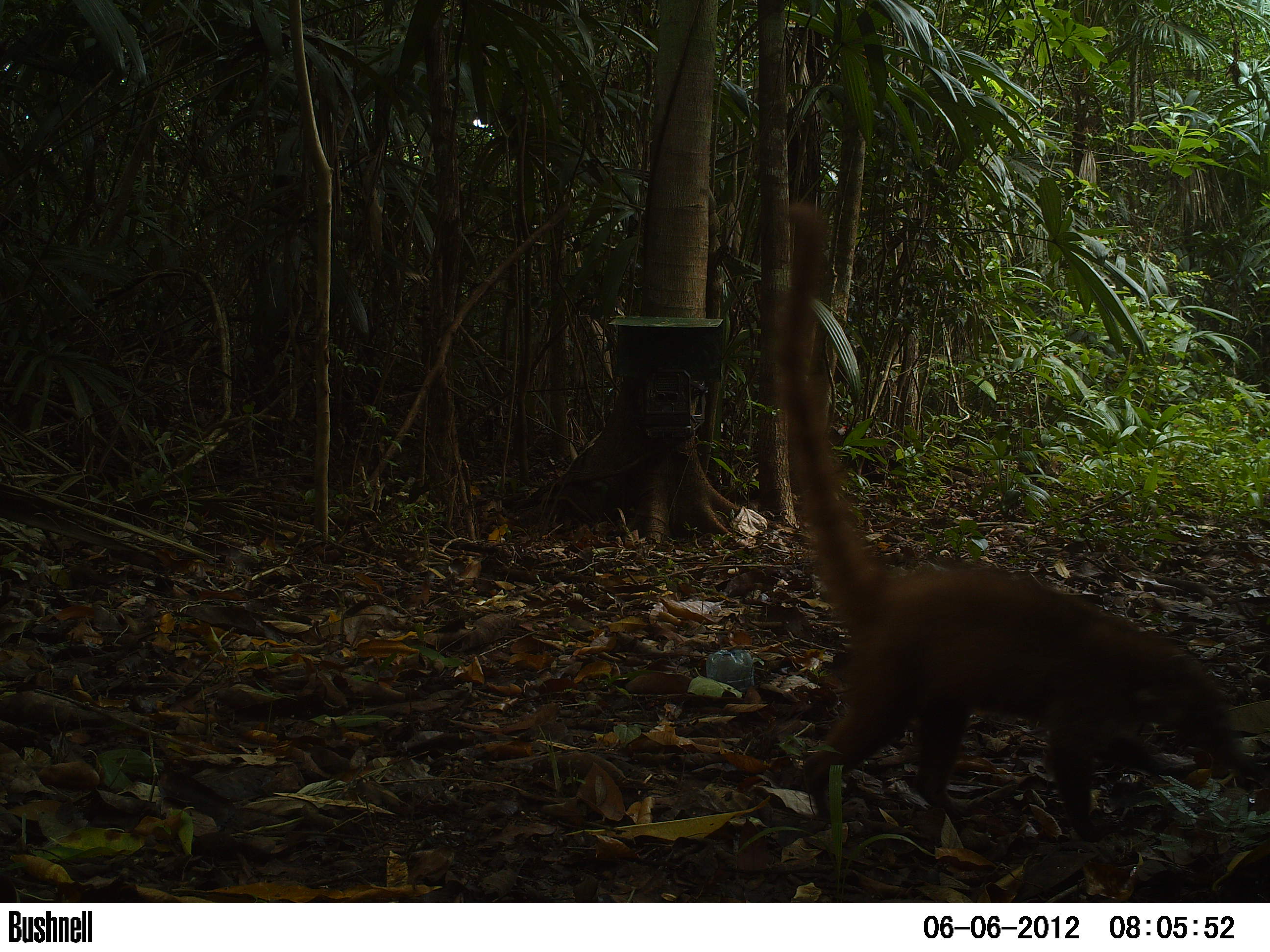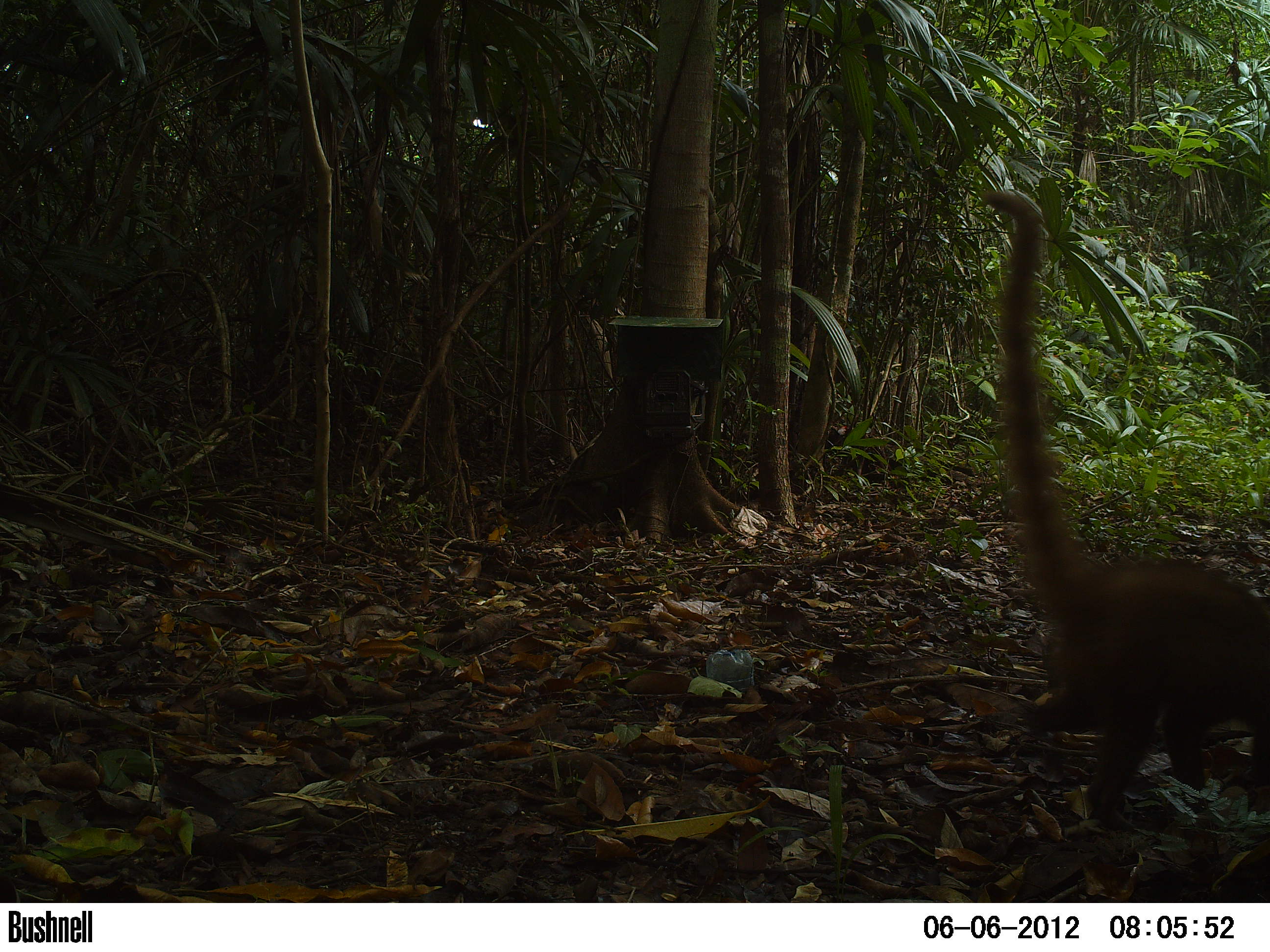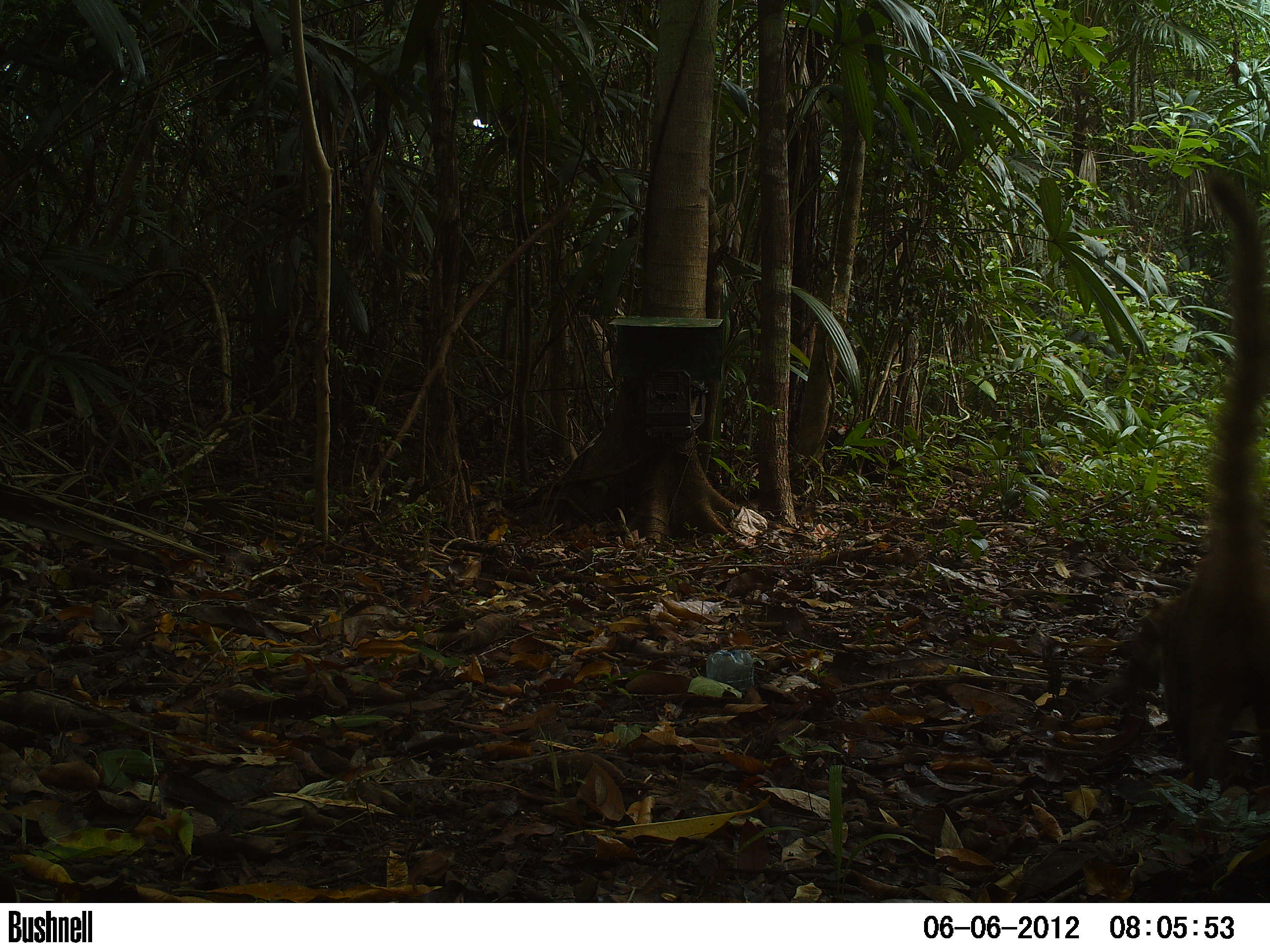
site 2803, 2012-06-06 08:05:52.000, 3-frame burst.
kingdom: Animalia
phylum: Chordata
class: Mammalia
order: Carnivora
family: Procyonidae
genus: Nasua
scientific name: Nasua narica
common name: white-nosed coati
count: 3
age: adult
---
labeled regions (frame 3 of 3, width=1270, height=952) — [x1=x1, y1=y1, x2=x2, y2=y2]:
nasua narica: [x1=1102, y1=161, x2=1267, y2=796]